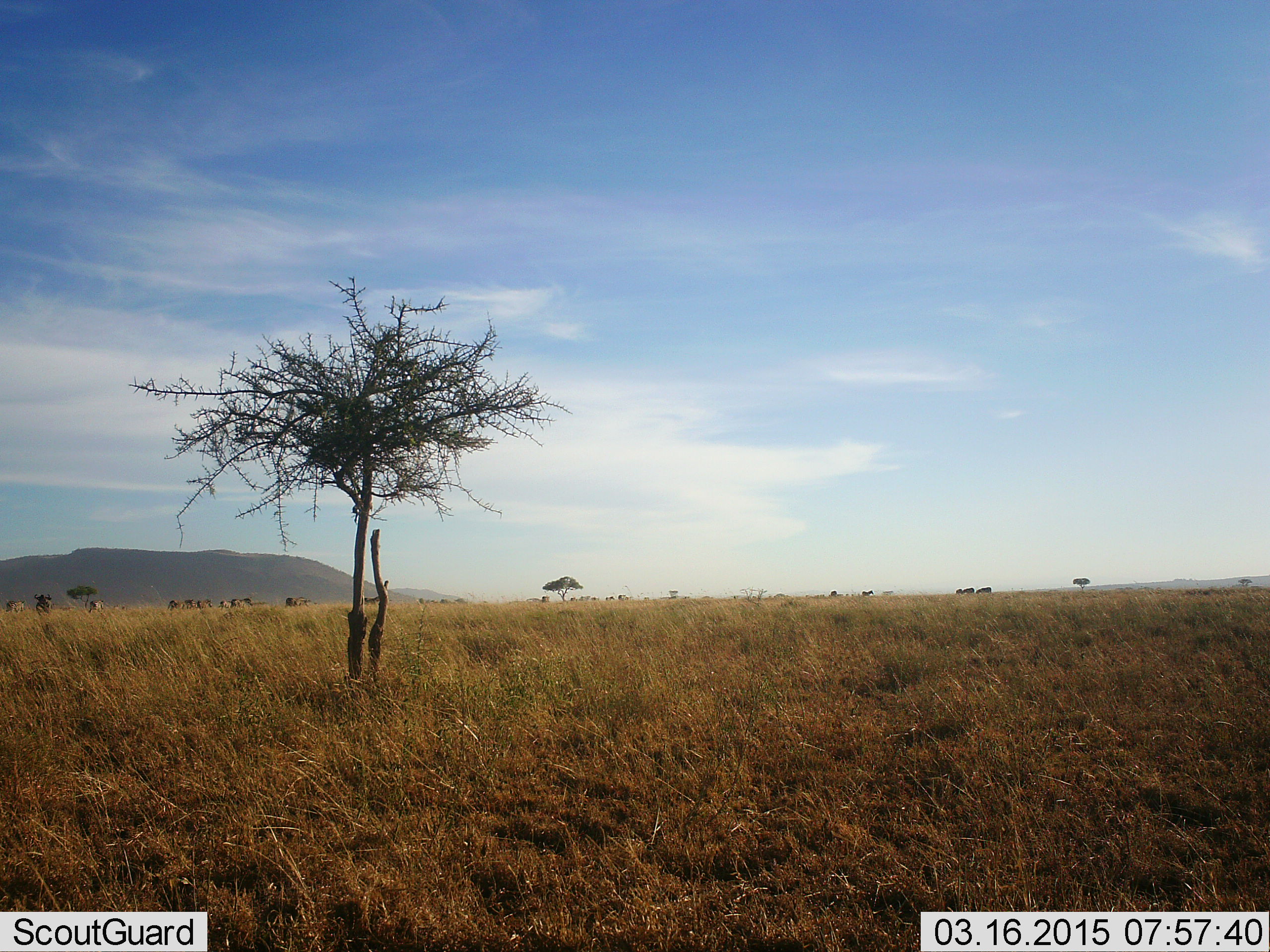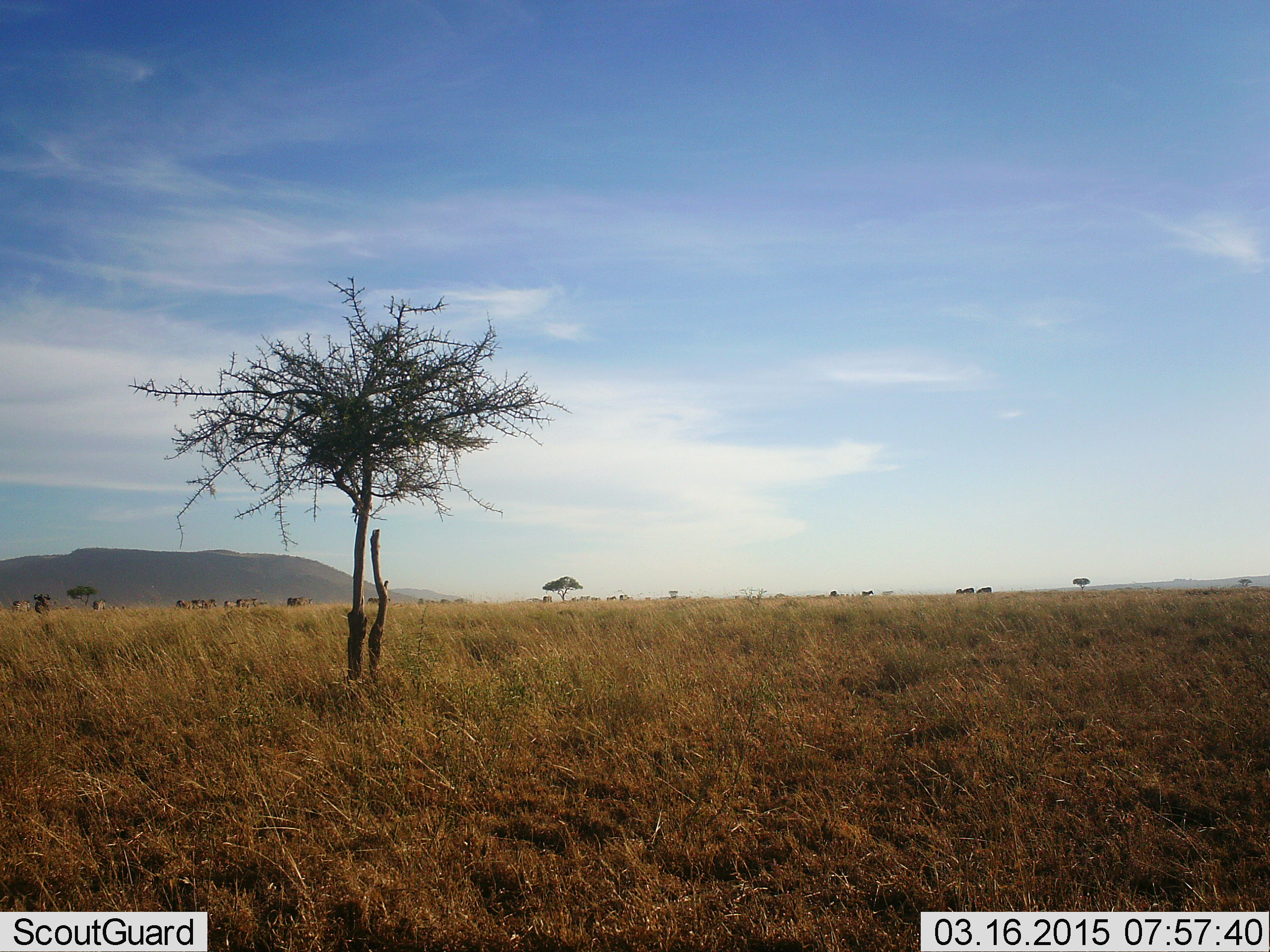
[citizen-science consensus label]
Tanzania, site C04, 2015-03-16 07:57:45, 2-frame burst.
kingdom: Animalia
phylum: Chordata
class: Mammalia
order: Artiodactyla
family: Bovidae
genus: Connochaetes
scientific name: Connochaetes taurinus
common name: blue wildebeest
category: wildebeest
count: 11-50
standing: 50%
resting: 10%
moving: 90%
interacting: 0%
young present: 0%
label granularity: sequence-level